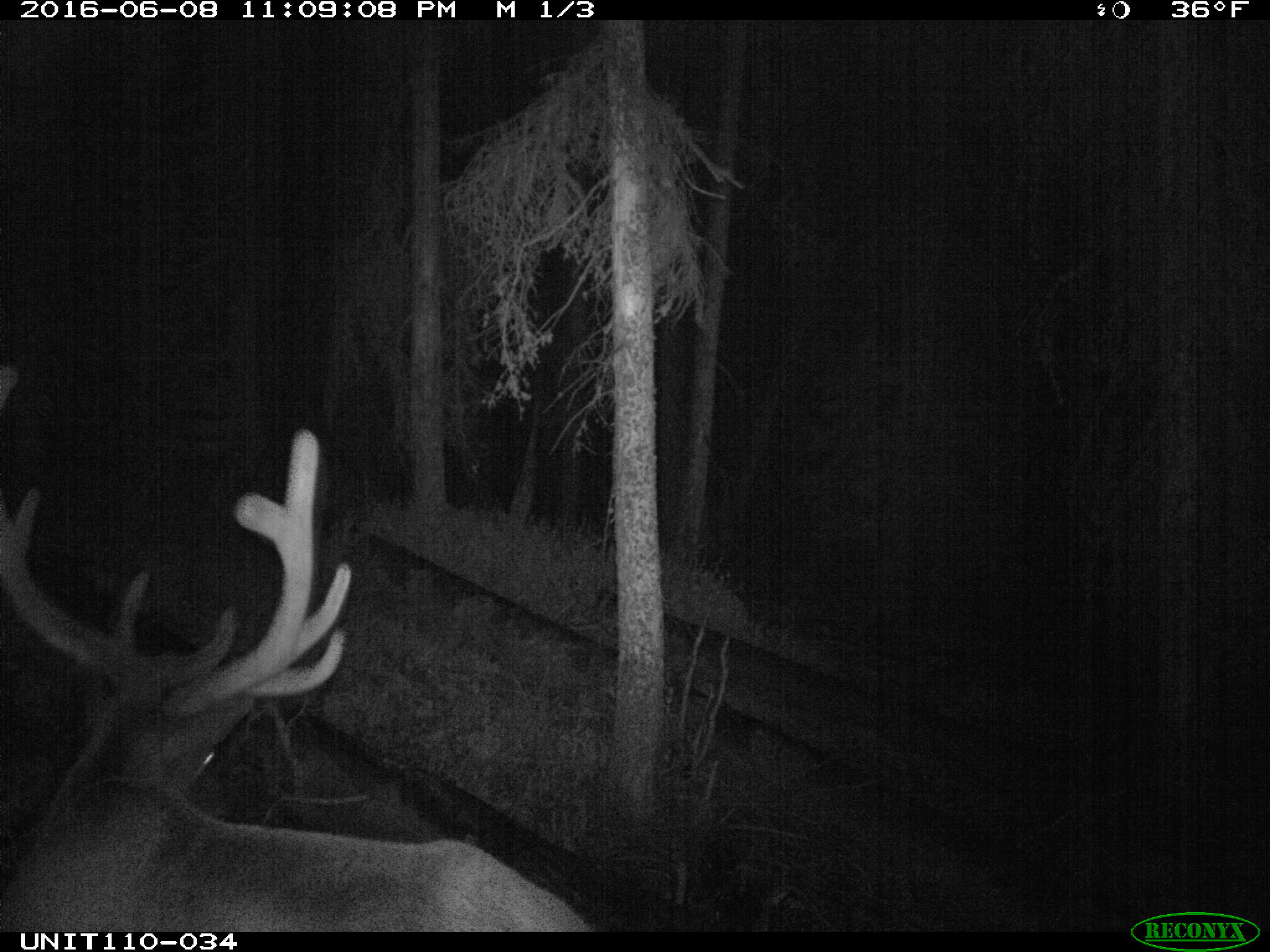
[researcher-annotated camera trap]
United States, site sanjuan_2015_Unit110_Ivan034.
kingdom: Animalia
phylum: Chordata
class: Mammalia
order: Artiodactyla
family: Cervidae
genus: Cervus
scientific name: Cervus elaphus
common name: red deer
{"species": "Cervus elaphus (red deer)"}